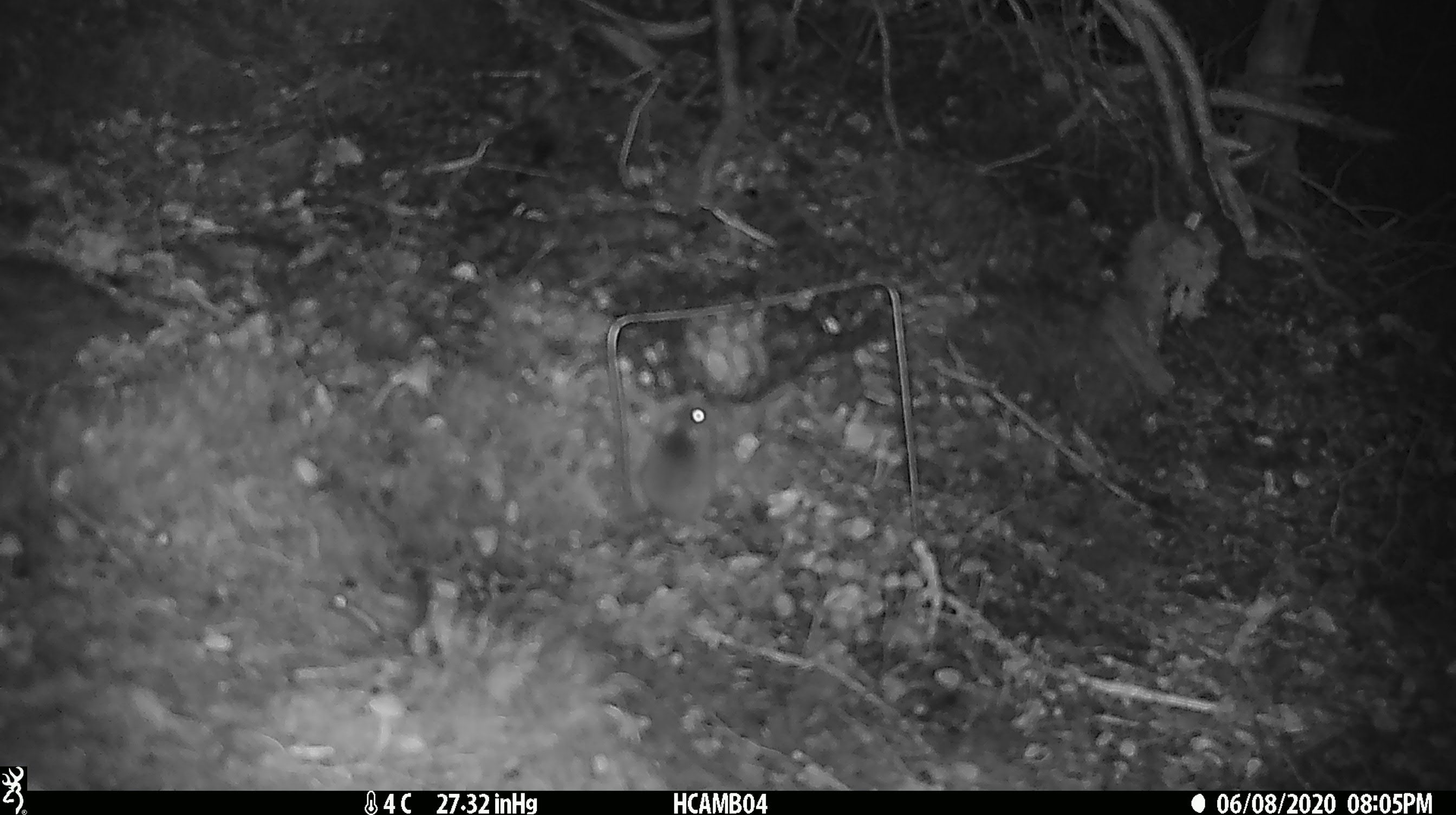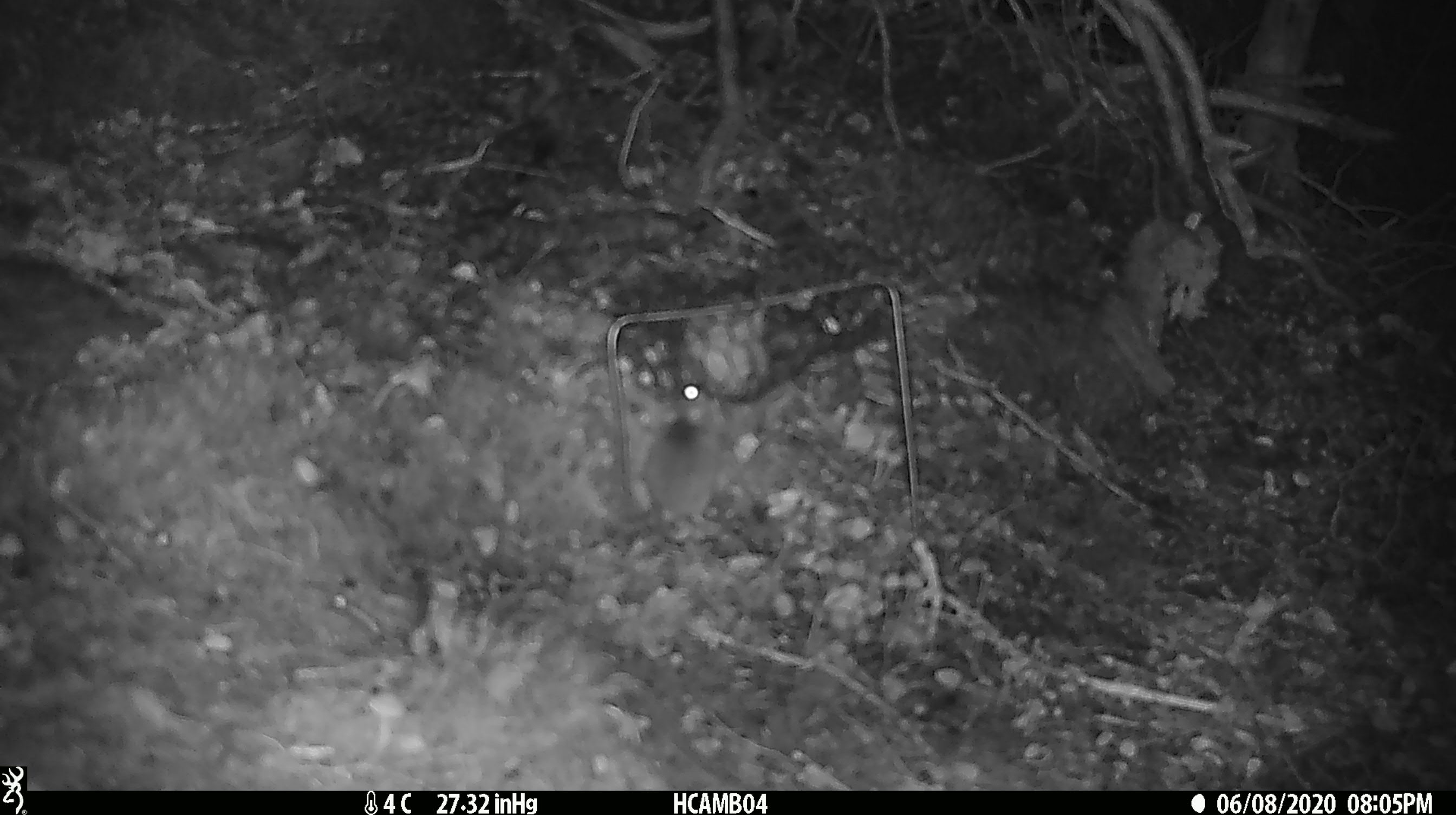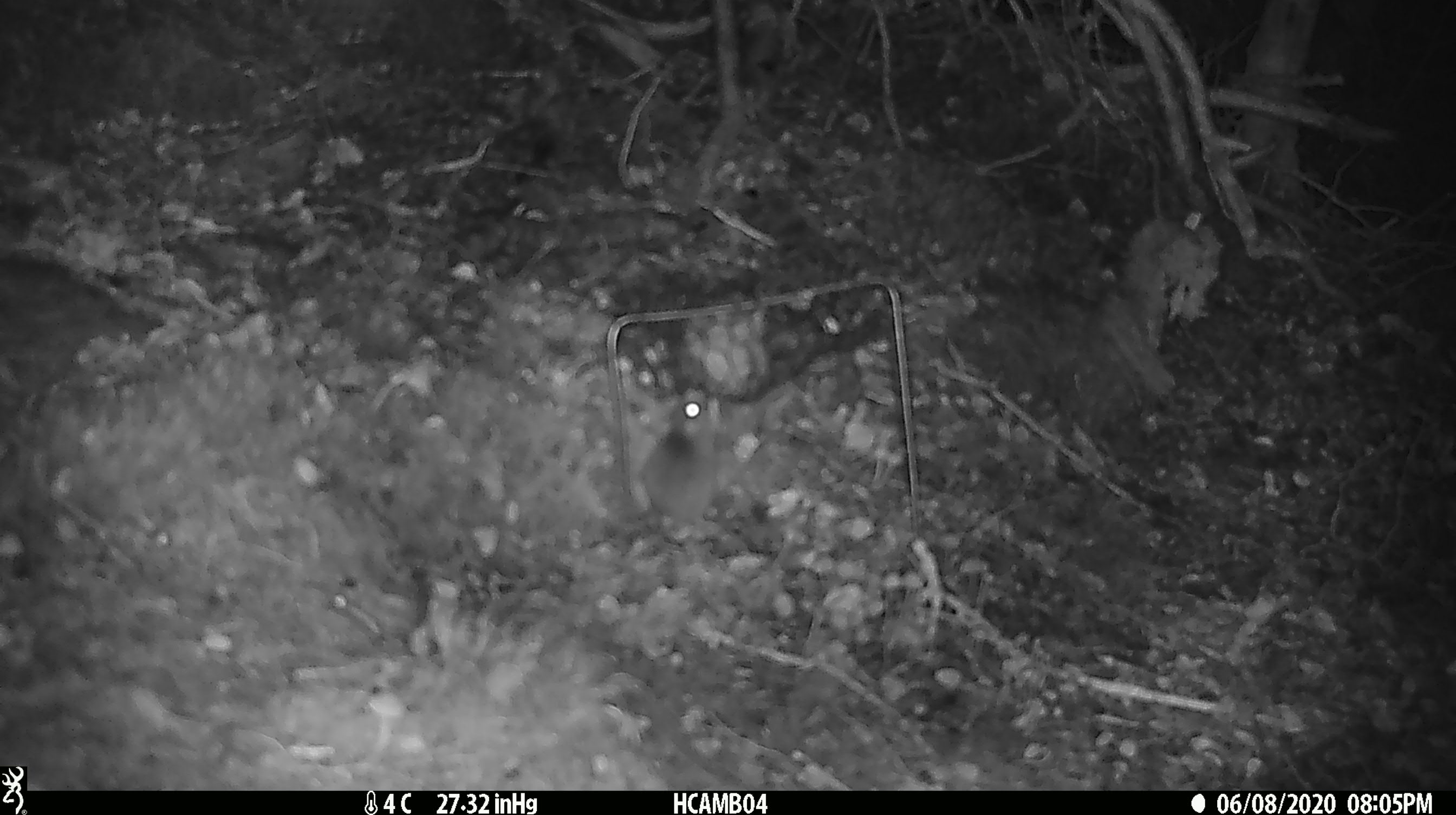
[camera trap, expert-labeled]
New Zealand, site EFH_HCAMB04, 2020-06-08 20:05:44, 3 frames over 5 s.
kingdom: Animalia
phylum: Chordata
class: Mammalia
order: Rodentia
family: Muridae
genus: Mus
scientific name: Mus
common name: mouse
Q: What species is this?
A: Mouse (Mus).